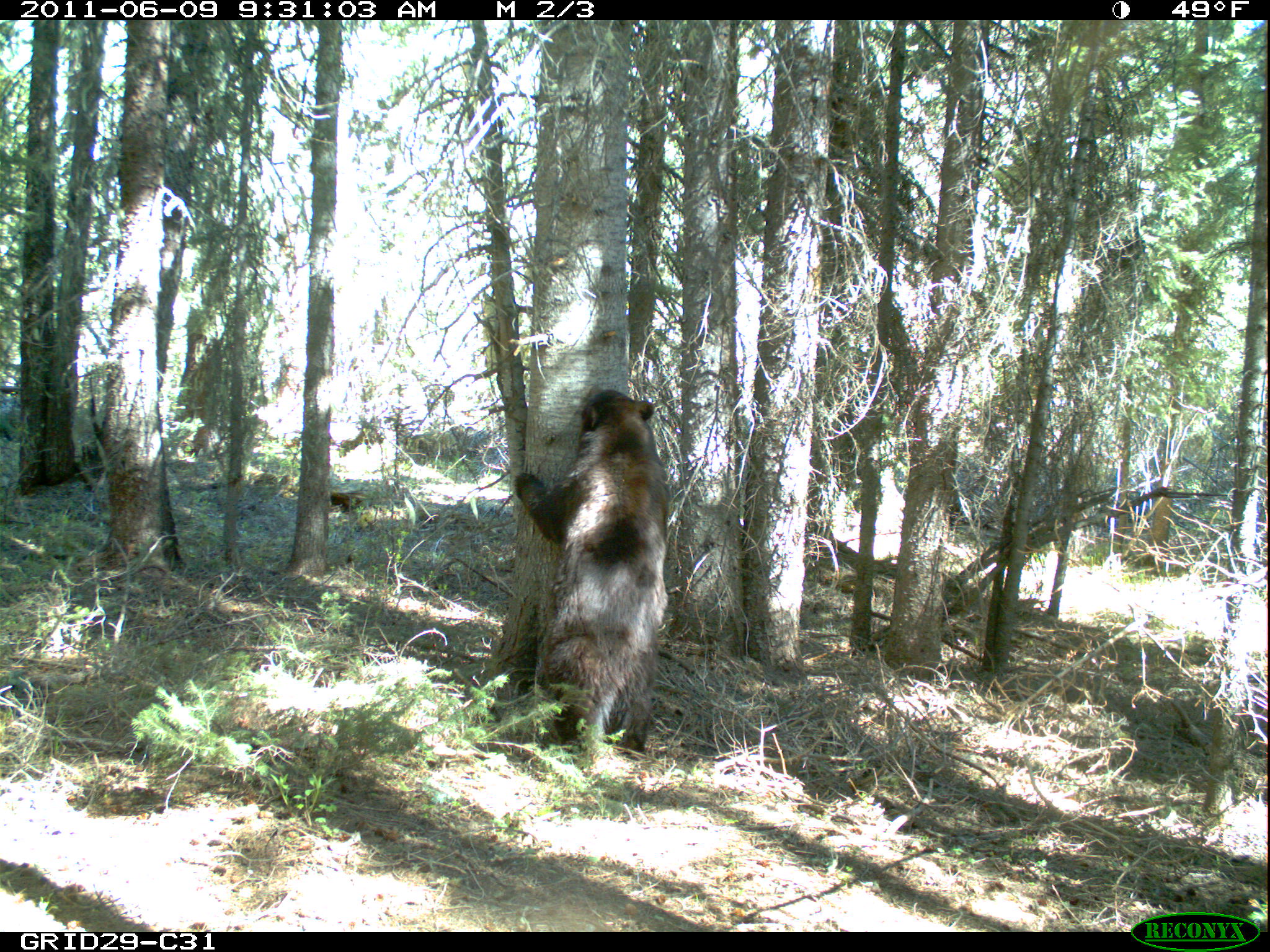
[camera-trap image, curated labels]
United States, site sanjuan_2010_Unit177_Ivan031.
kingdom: Animalia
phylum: Chordata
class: Mammalia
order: Carnivora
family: Ursidae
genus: Ursus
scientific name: Ursus americanus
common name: american black bear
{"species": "Ursus americanus (american black bear)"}